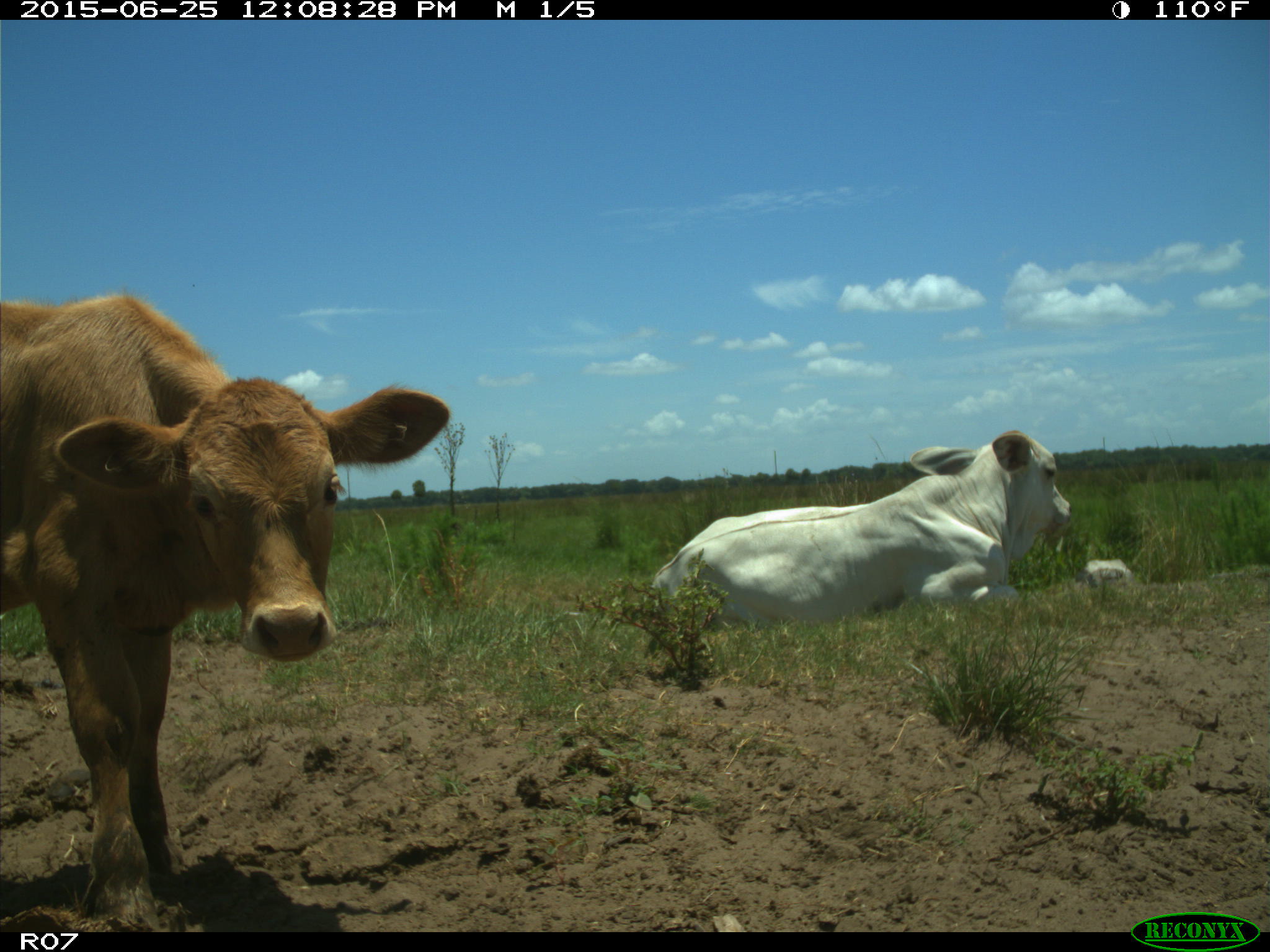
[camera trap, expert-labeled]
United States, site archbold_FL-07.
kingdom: Animalia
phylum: Chordata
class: Mammalia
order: Artiodactyla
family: Bovidae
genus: Bos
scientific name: Bos taurus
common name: domestic cow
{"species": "Bos taurus (domestic cow)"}